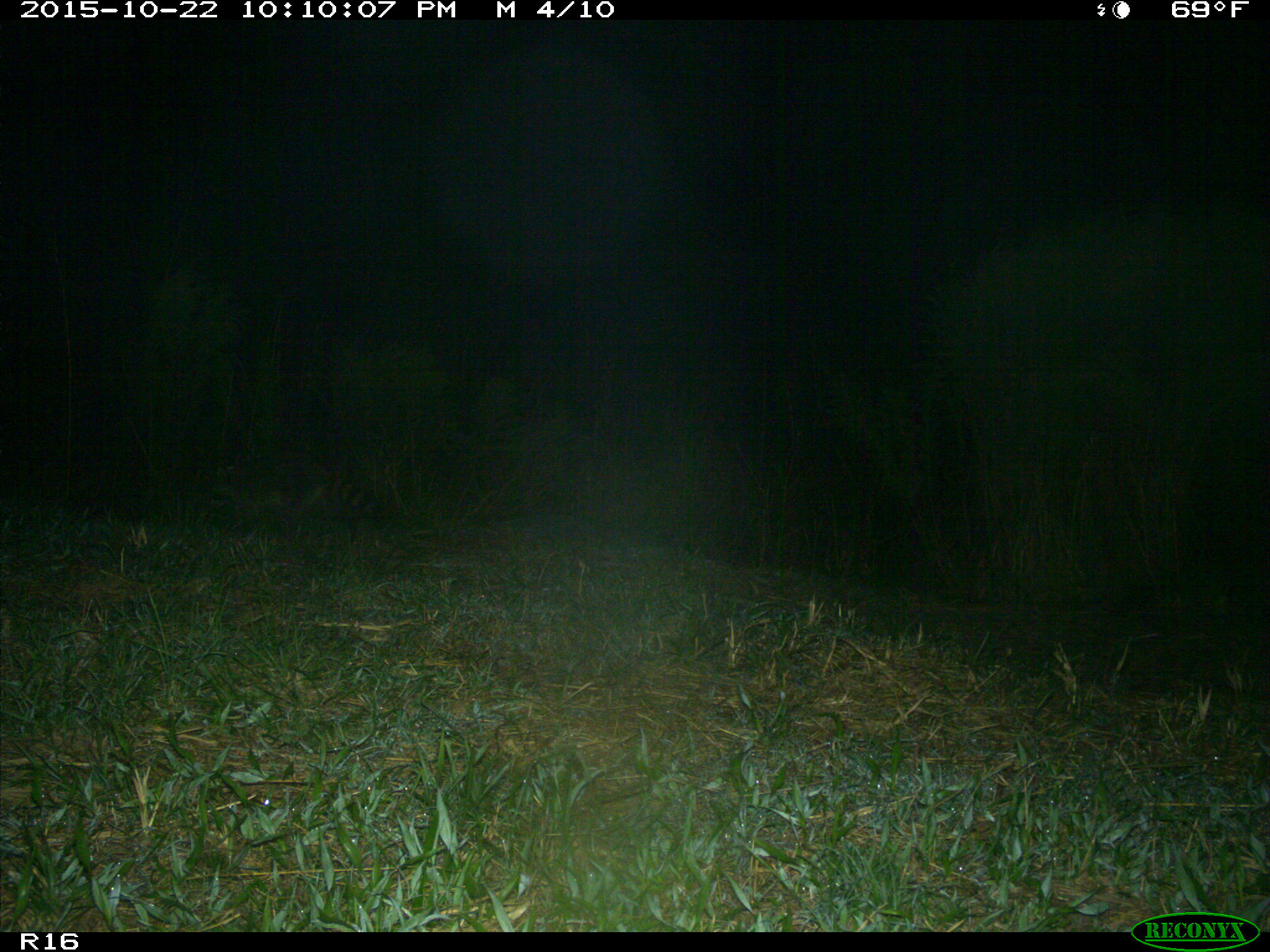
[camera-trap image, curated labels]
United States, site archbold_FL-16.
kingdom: Animalia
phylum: Chordata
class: Mammalia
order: Carnivora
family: Procyonidae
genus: Procyon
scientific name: Procyon lotor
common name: common raccoon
Procyon lotor (common raccoon).